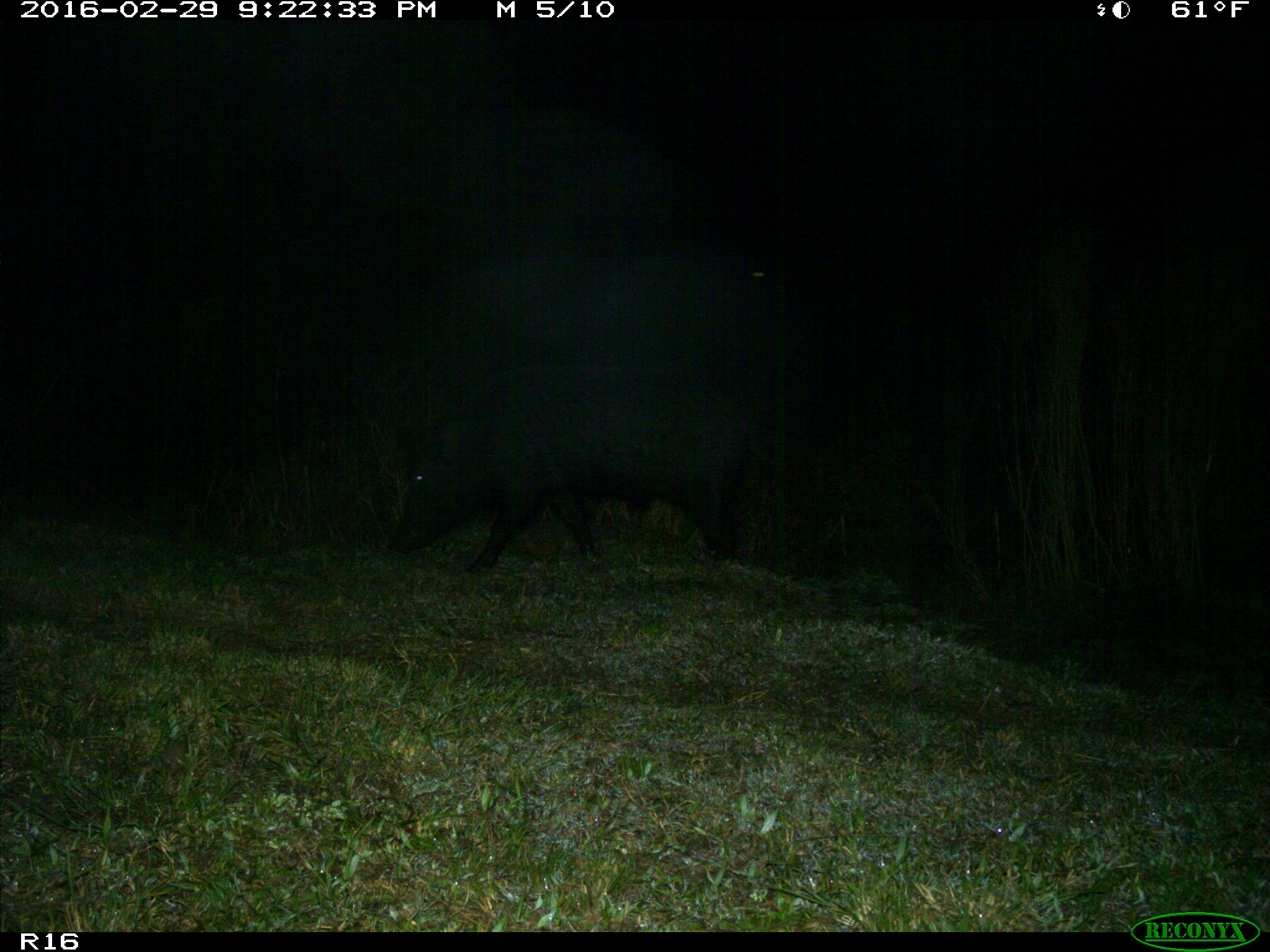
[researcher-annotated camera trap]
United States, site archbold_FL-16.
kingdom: Animalia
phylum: Chordata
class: Mammalia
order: Artiodactyla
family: Suidae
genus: Sus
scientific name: Sus scrofa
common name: wild boar